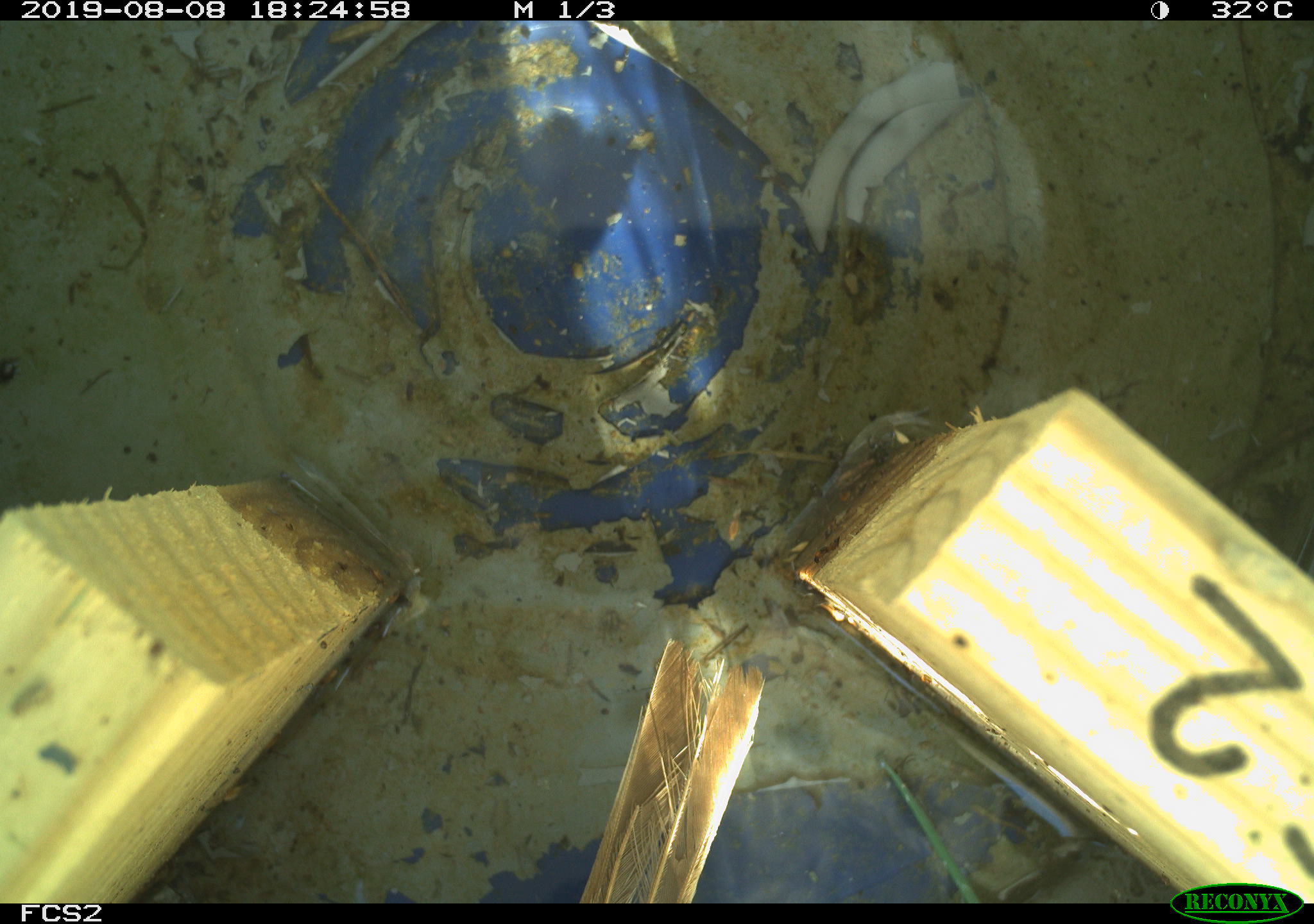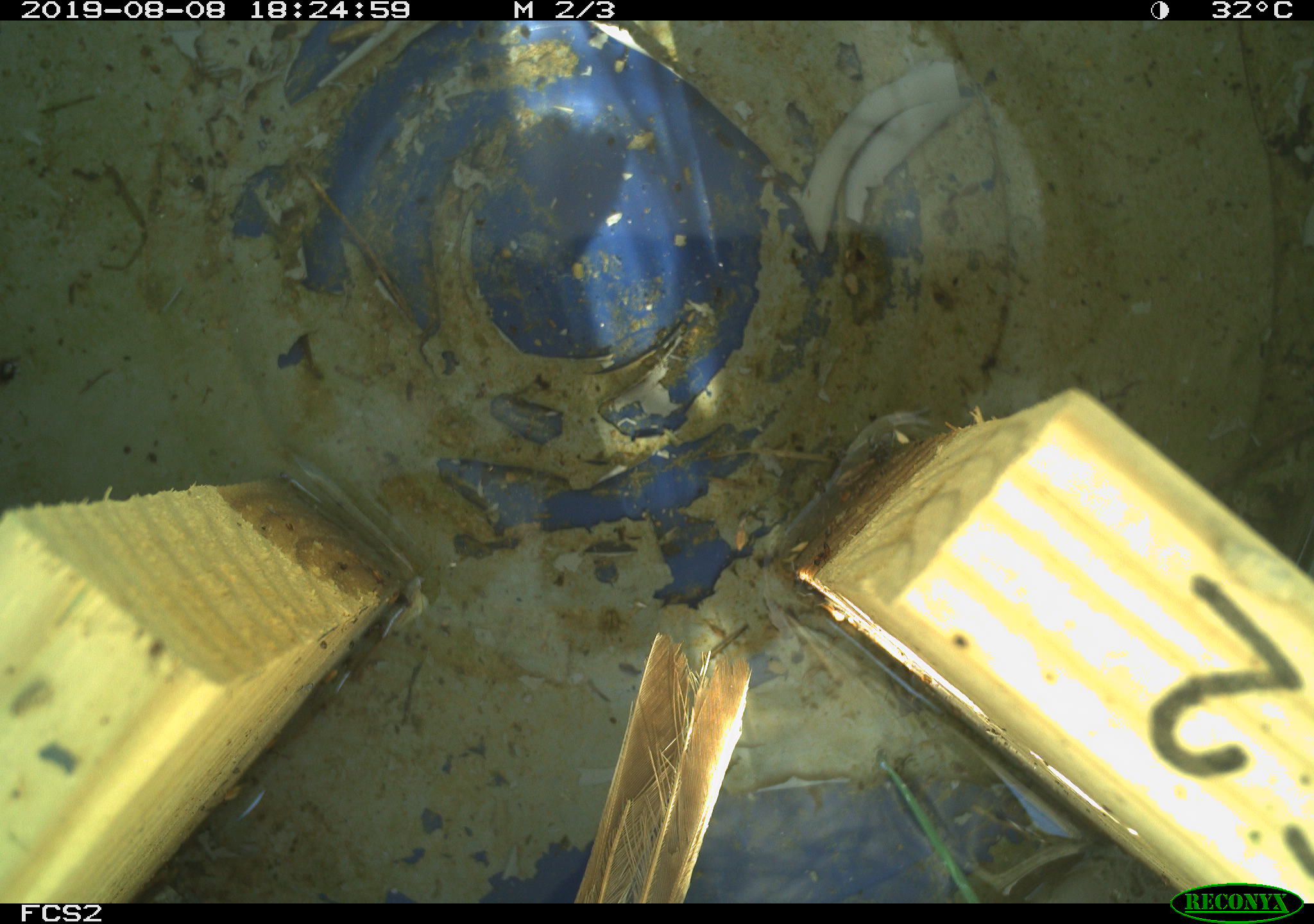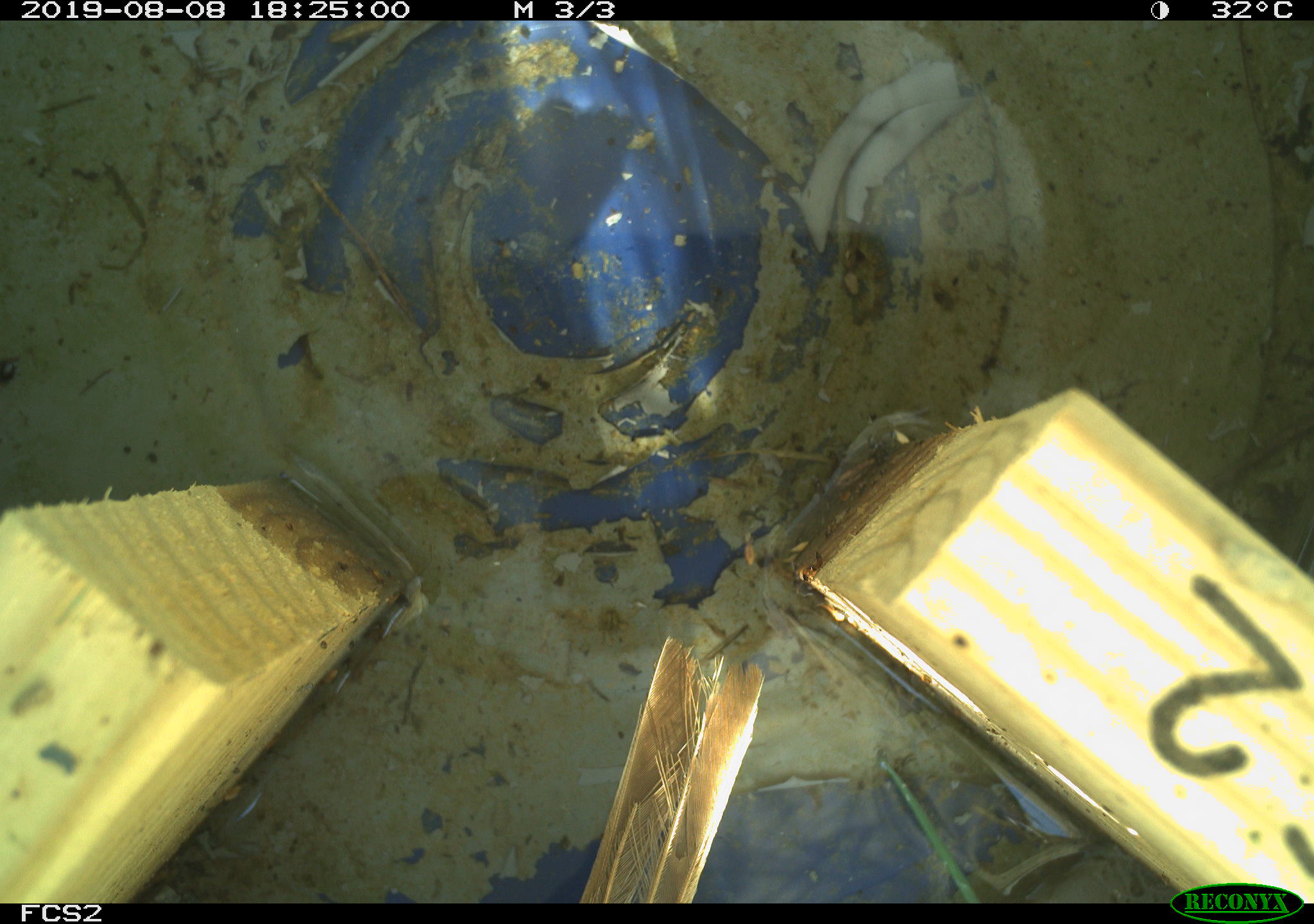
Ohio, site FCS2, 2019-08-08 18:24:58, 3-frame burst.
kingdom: Animalia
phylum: Chordata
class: Aves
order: Passeriformes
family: Passerellidae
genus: Melospiza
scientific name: Melospiza melodia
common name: song sparrow